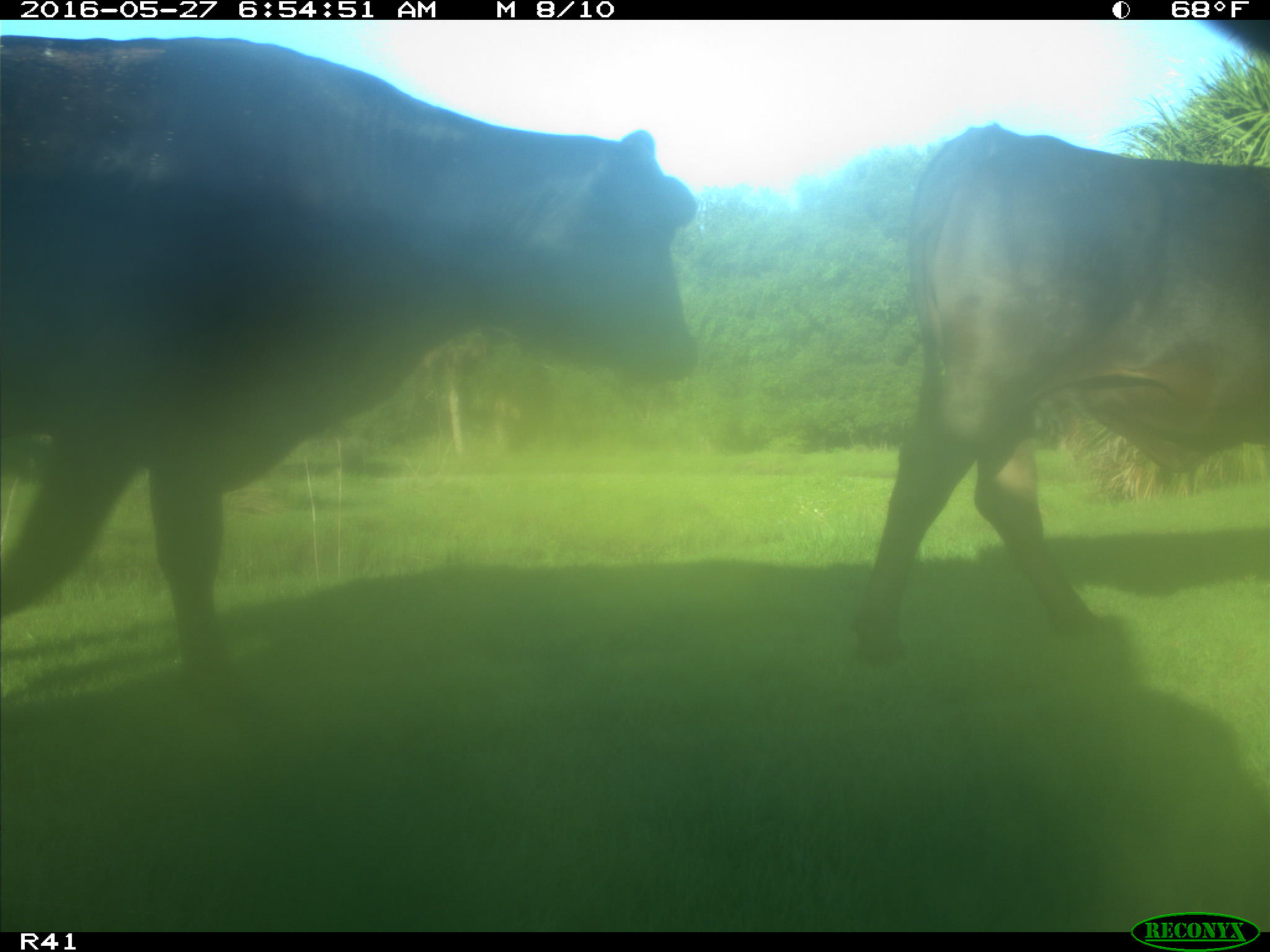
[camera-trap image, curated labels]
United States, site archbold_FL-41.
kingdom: Animalia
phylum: Chordata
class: Mammalia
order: Artiodactyla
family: Bovidae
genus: Bos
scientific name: Bos taurus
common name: domestic cow